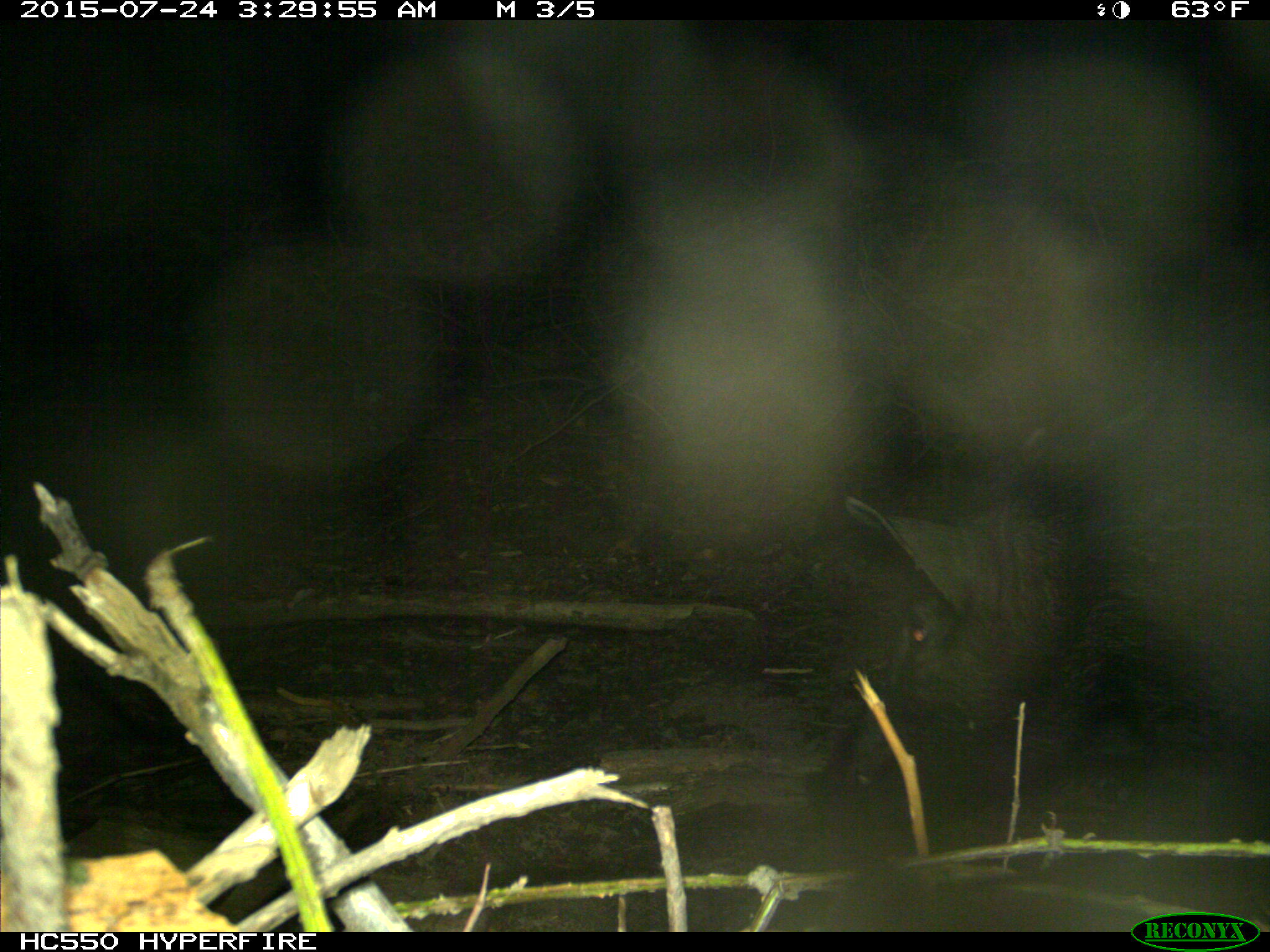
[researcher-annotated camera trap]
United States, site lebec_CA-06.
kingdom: Animalia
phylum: Chordata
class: Mammalia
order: Artiodactyla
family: Suidae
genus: Sus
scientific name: Sus scrofa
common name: wild boar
Sus scrofa (wild boar).